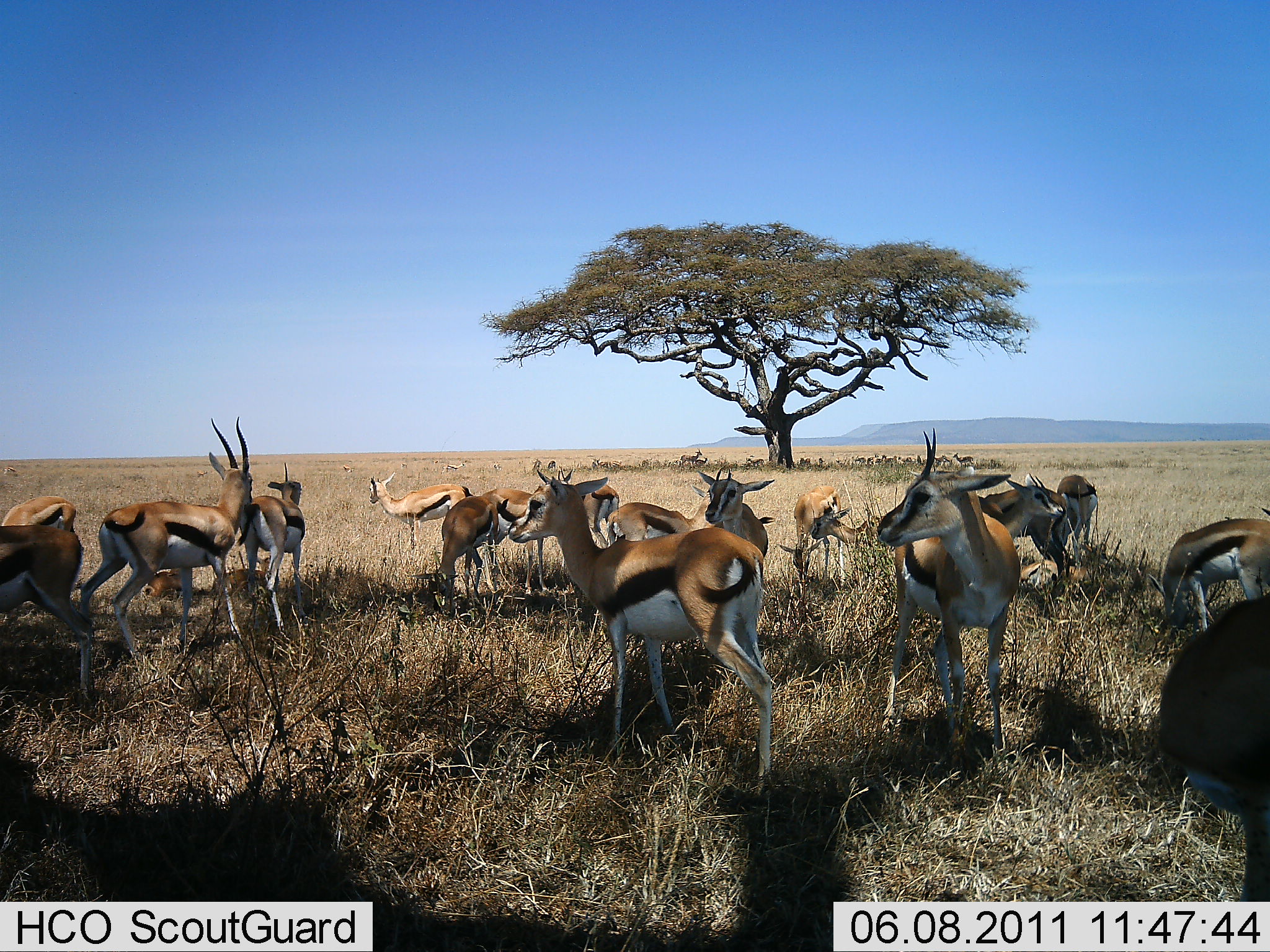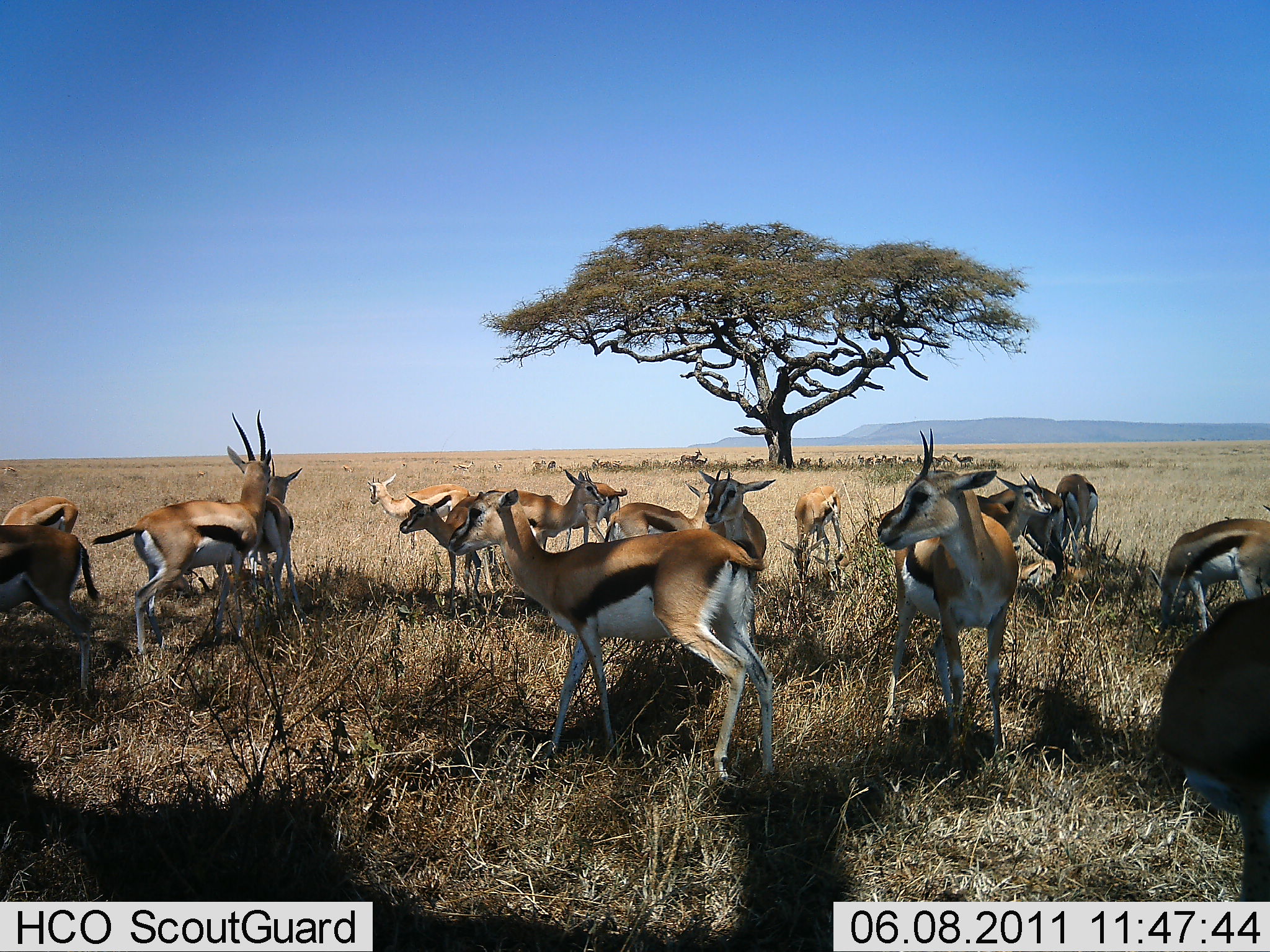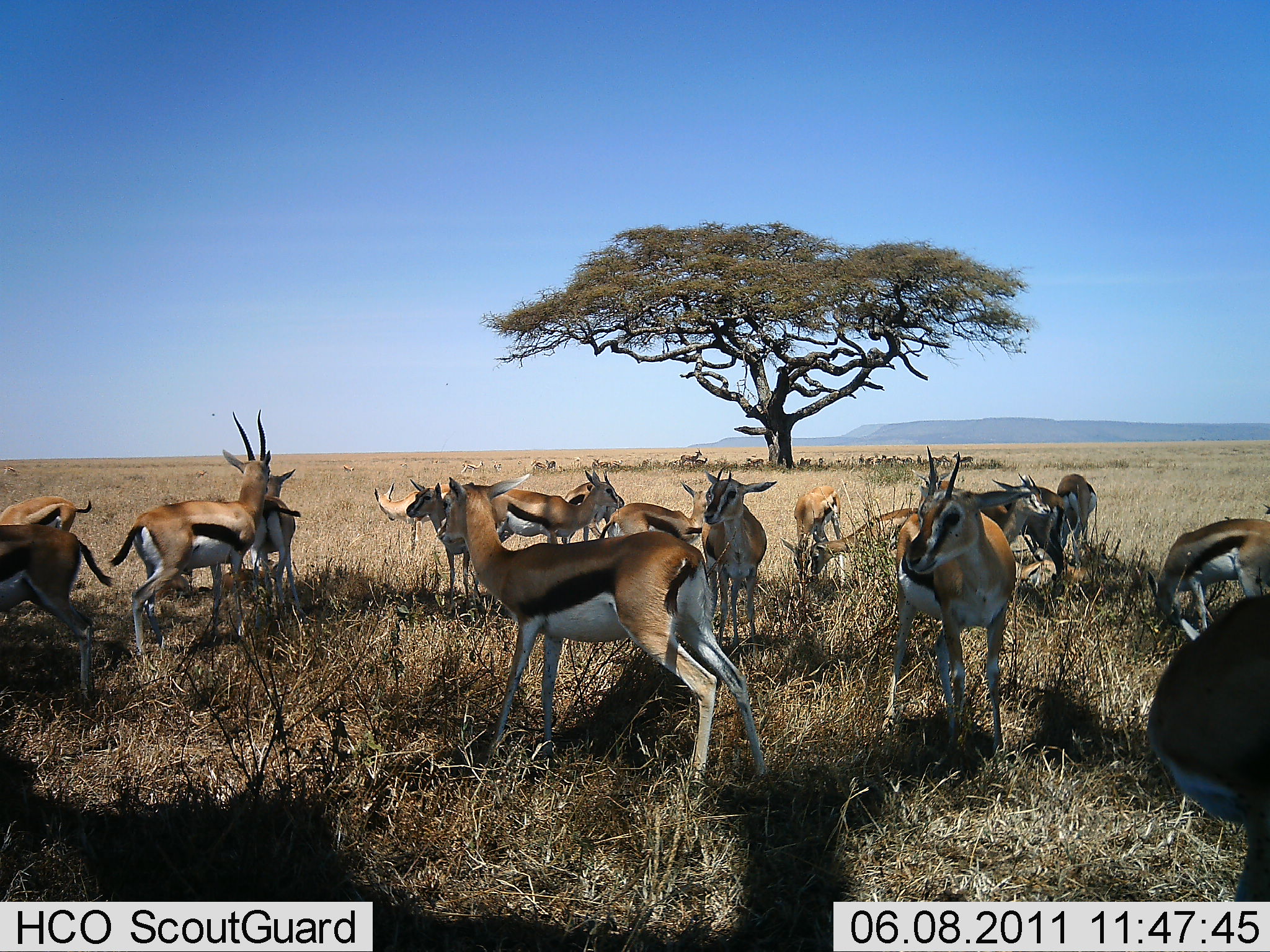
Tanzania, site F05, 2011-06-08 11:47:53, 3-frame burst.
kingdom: Animalia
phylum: Chordata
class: Mammalia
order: Artiodactyla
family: Bovidae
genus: Eudorcas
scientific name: Eudorcas thomsonii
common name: thomson's gazelle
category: gazellethomsons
Gazellethomsons (thomson's gazelle) (Eudorcas thomsonii), count 11-50. Behavior (volunteer vote fractions): standing 93%, resting 36%, moving 14%, interacting 21%. Young present (vote fraction): 21%. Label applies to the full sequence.